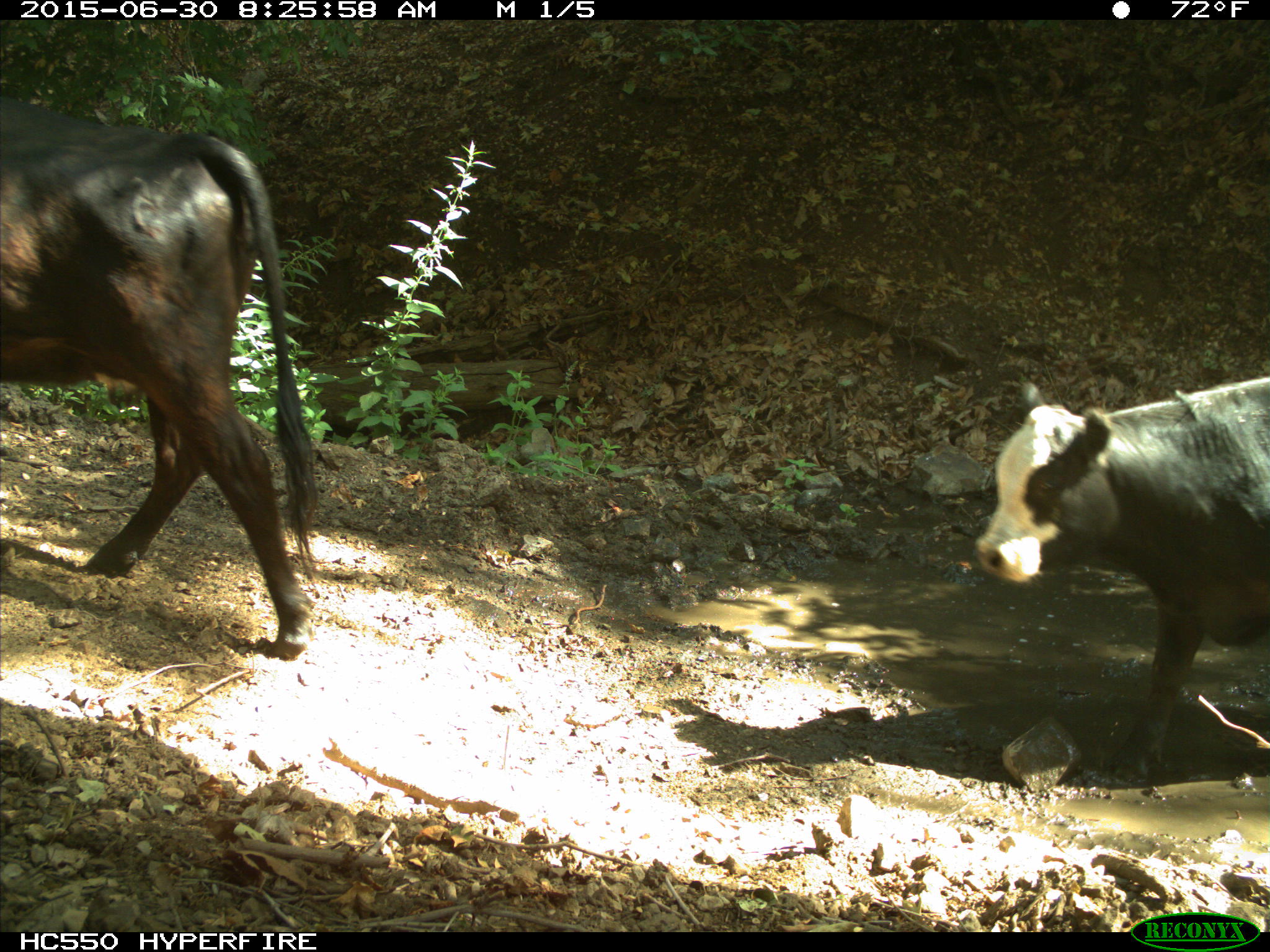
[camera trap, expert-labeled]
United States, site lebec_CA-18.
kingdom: Animalia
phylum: Chordata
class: Mammalia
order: Artiodactyla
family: Bovidae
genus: Bos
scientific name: Bos taurus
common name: domestic cow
Bos taurus (domestic cow).